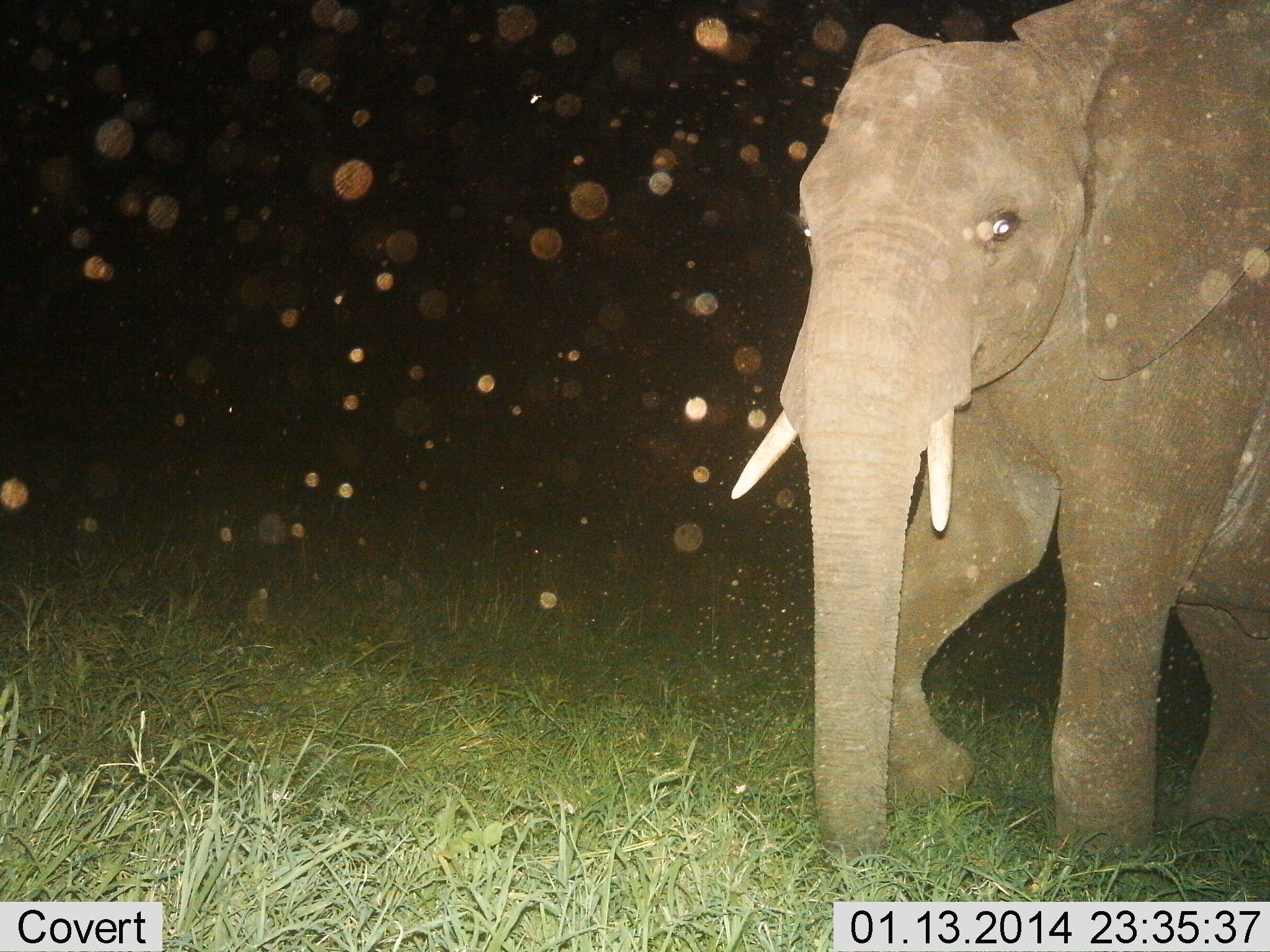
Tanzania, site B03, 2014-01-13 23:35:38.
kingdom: Animalia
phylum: Chordata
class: Mammalia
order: Proboscidea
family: Elephantidae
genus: Loxodonta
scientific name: Loxodonta africana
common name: african bush elephant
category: elephant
Elephant (african bush elephant) (Loxodonta africana), count 1. Behavior (volunteer vote fractions): standing 39%, resting 6%, moving 61%, interacting 0%. Young present (vote fraction): 6%. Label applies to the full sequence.